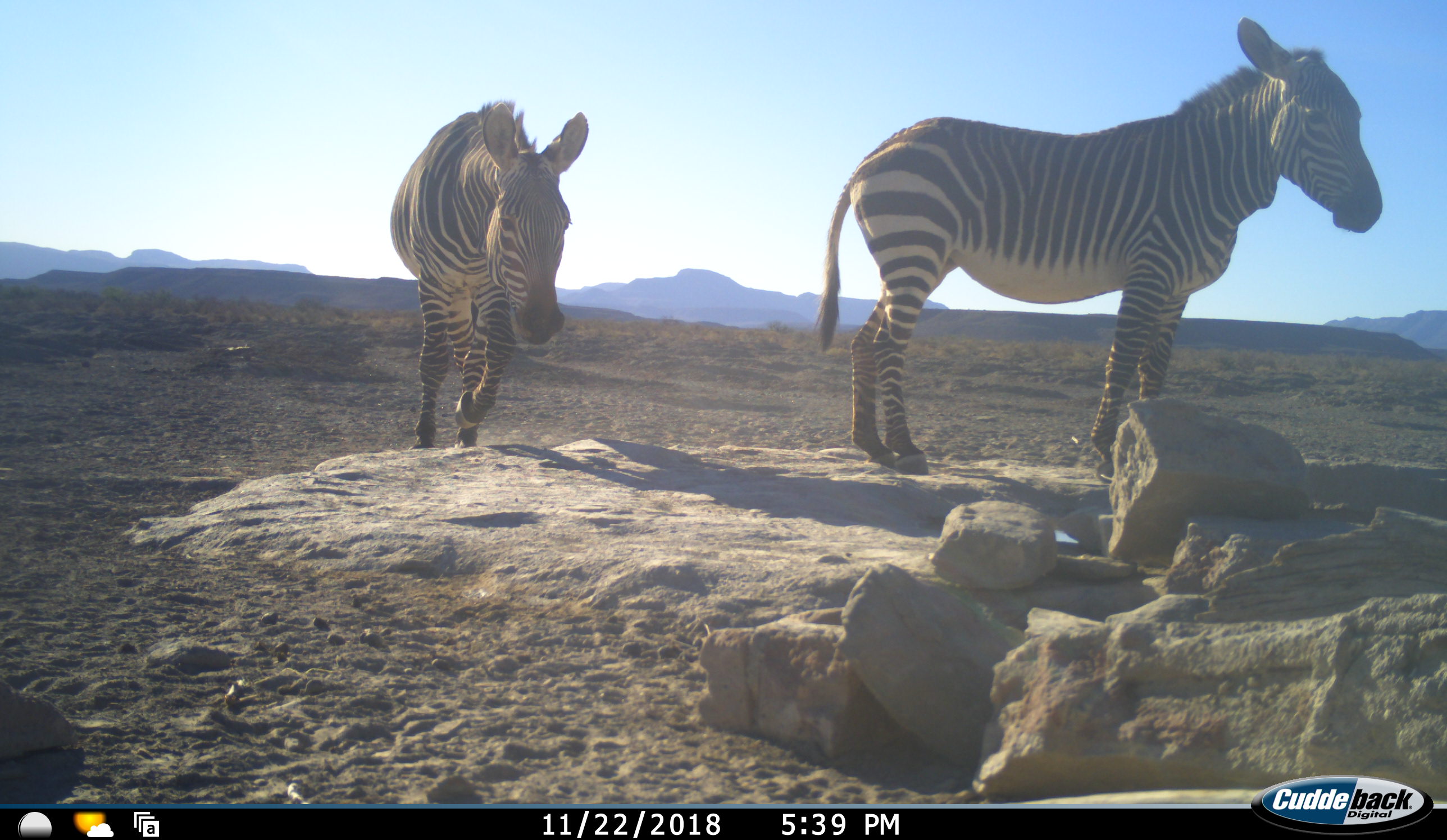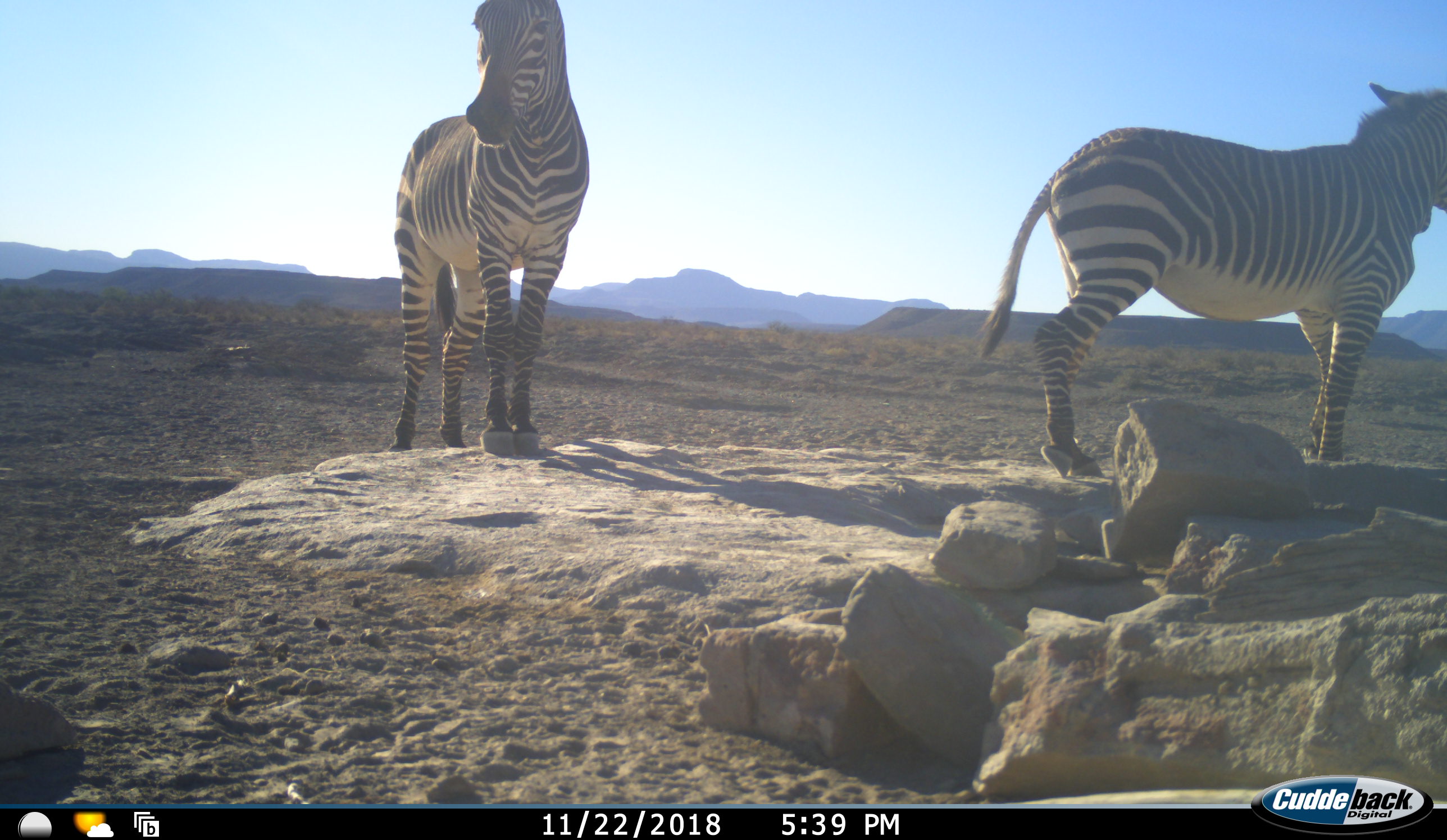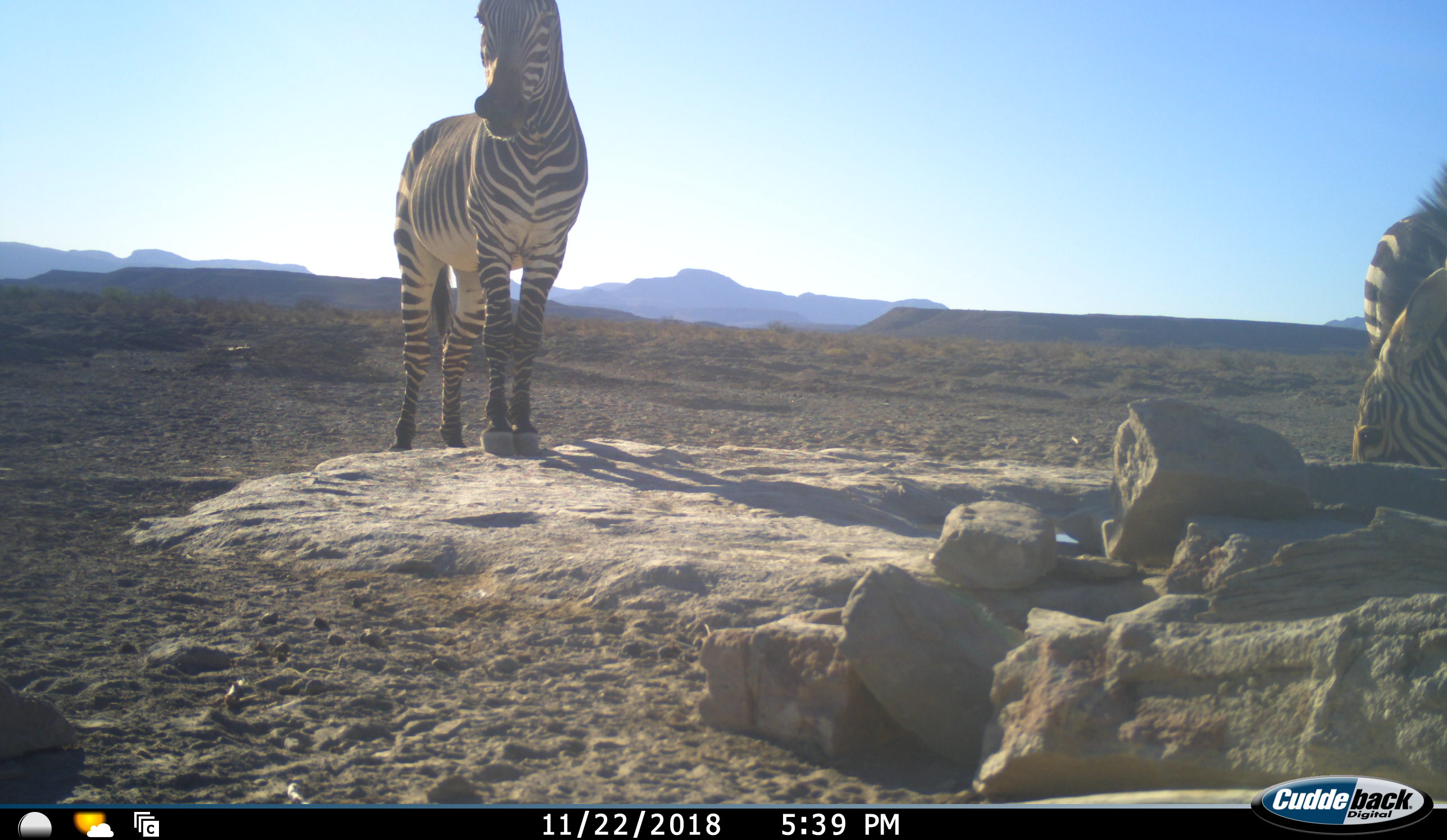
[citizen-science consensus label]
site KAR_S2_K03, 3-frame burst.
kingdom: Animalia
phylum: Chordata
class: Mammalia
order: Perissodactyla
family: Equidae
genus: Equus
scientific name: Equus zebra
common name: mountain zebra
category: zebramountain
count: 2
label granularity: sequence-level